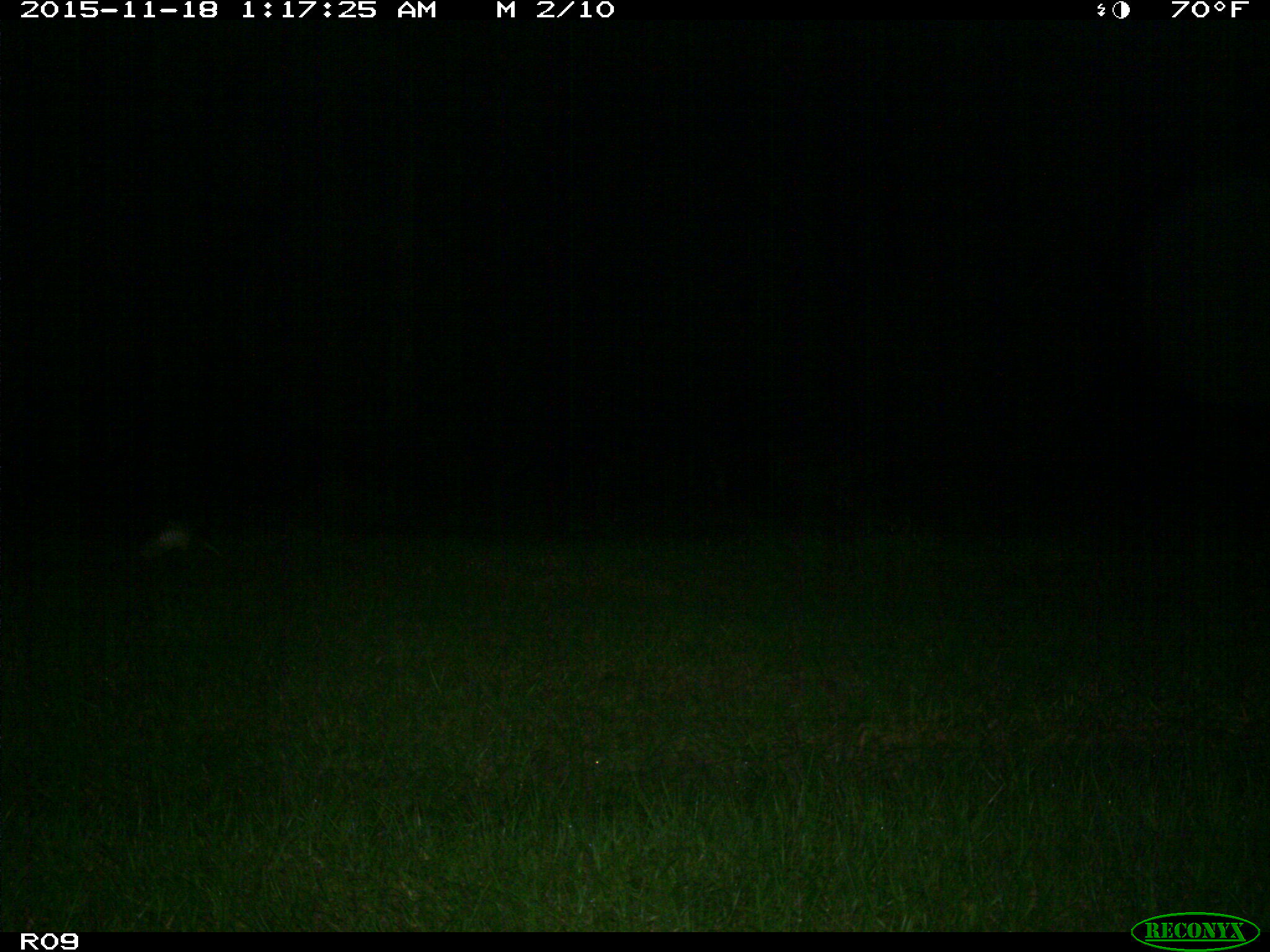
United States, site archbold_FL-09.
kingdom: Animalia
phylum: Chordata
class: Mammalia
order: Cingulata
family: Dasypodidae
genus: Dasypus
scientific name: Dasypus novemcinctus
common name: nine-banded armadillo